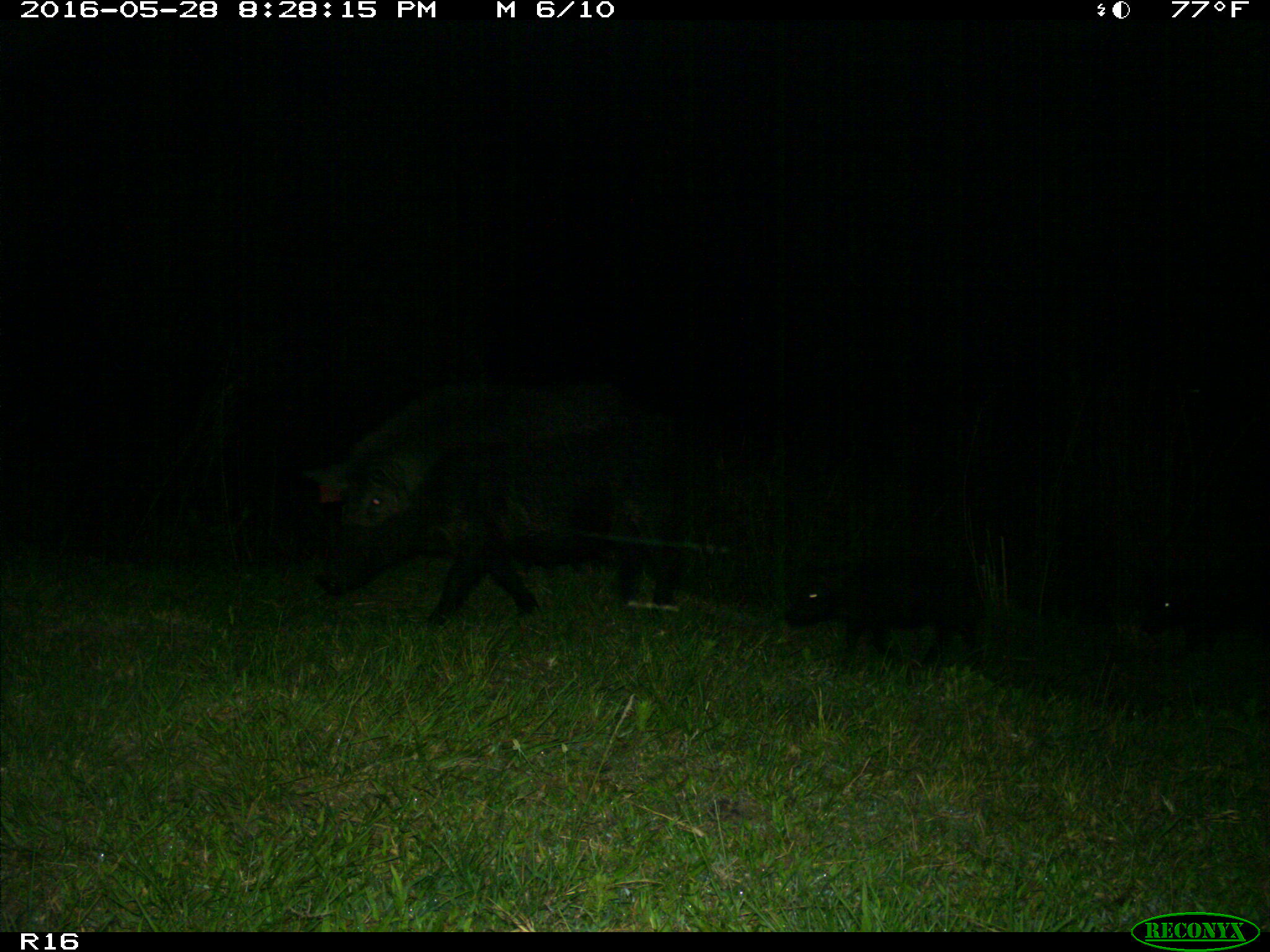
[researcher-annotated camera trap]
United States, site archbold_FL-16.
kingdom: Animalia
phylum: Chordata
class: Mammalia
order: Artiodactyla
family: Suidae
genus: Sus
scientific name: Sus scrofa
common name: wild boar